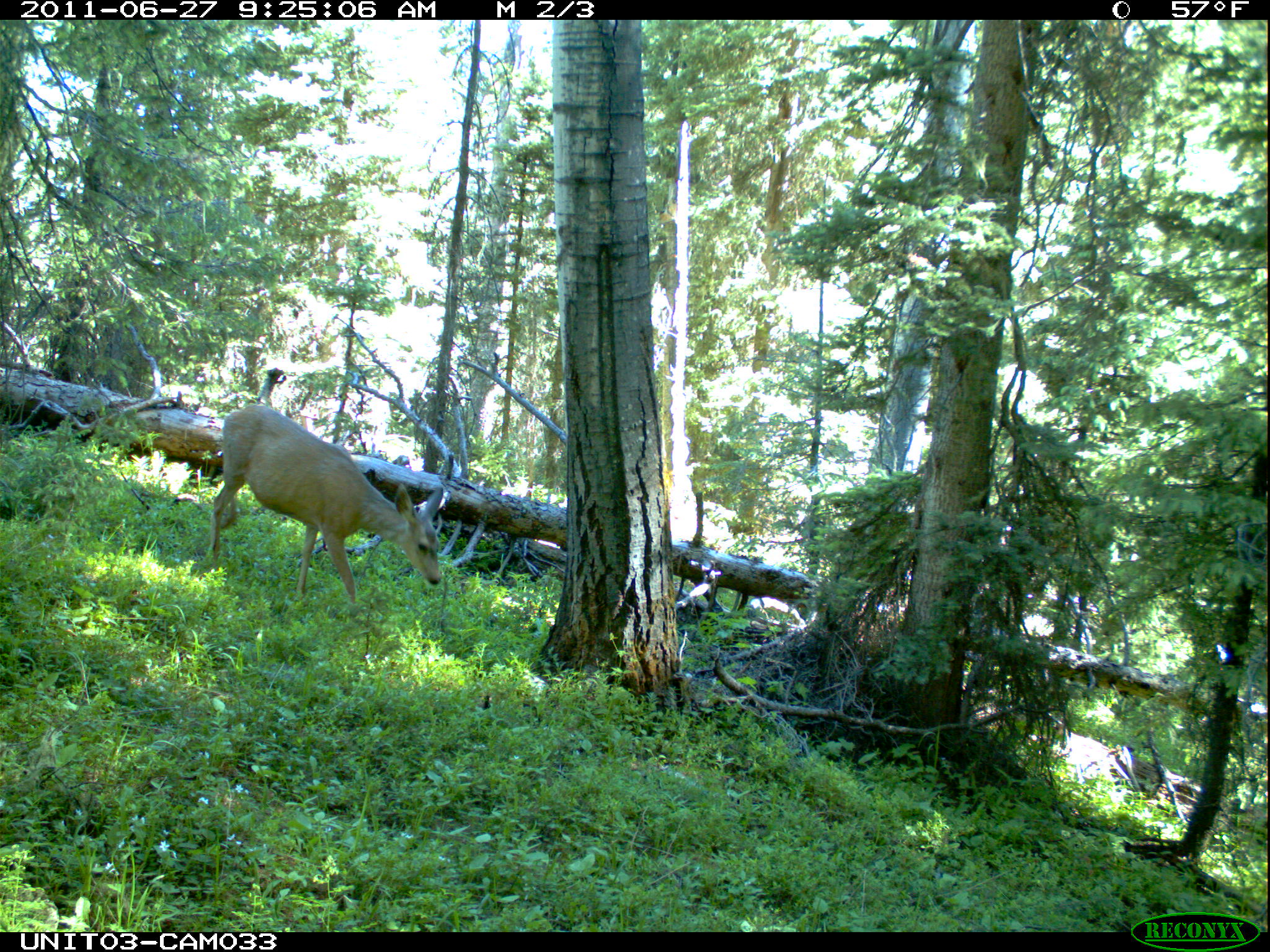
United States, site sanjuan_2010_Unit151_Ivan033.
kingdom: Animalia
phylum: Chordata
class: Mammalia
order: Artiodactyla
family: Cervidae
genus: Odocoileus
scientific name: Odocoileus hemionus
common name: mule deer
Odocoileus hemionus (mule deer).